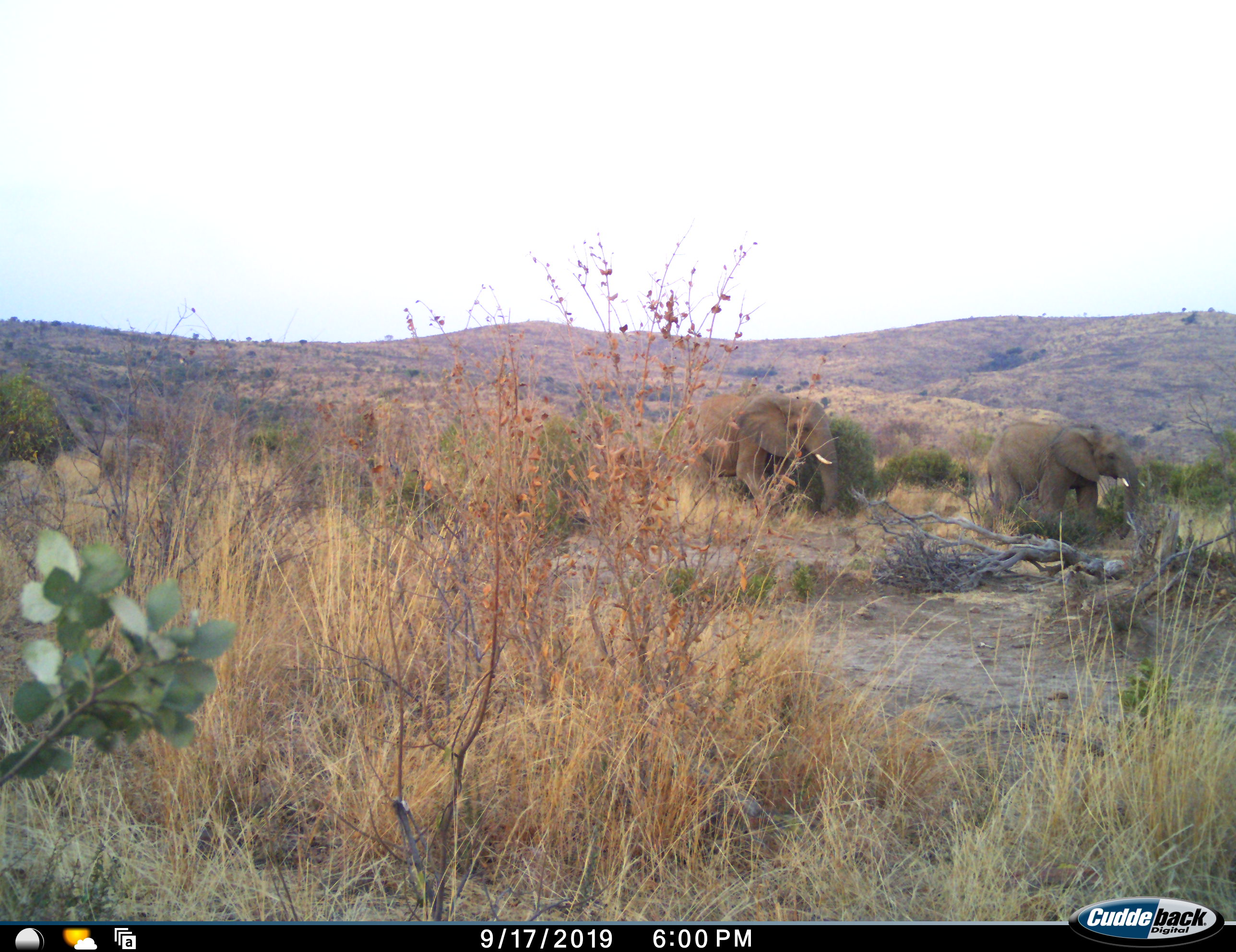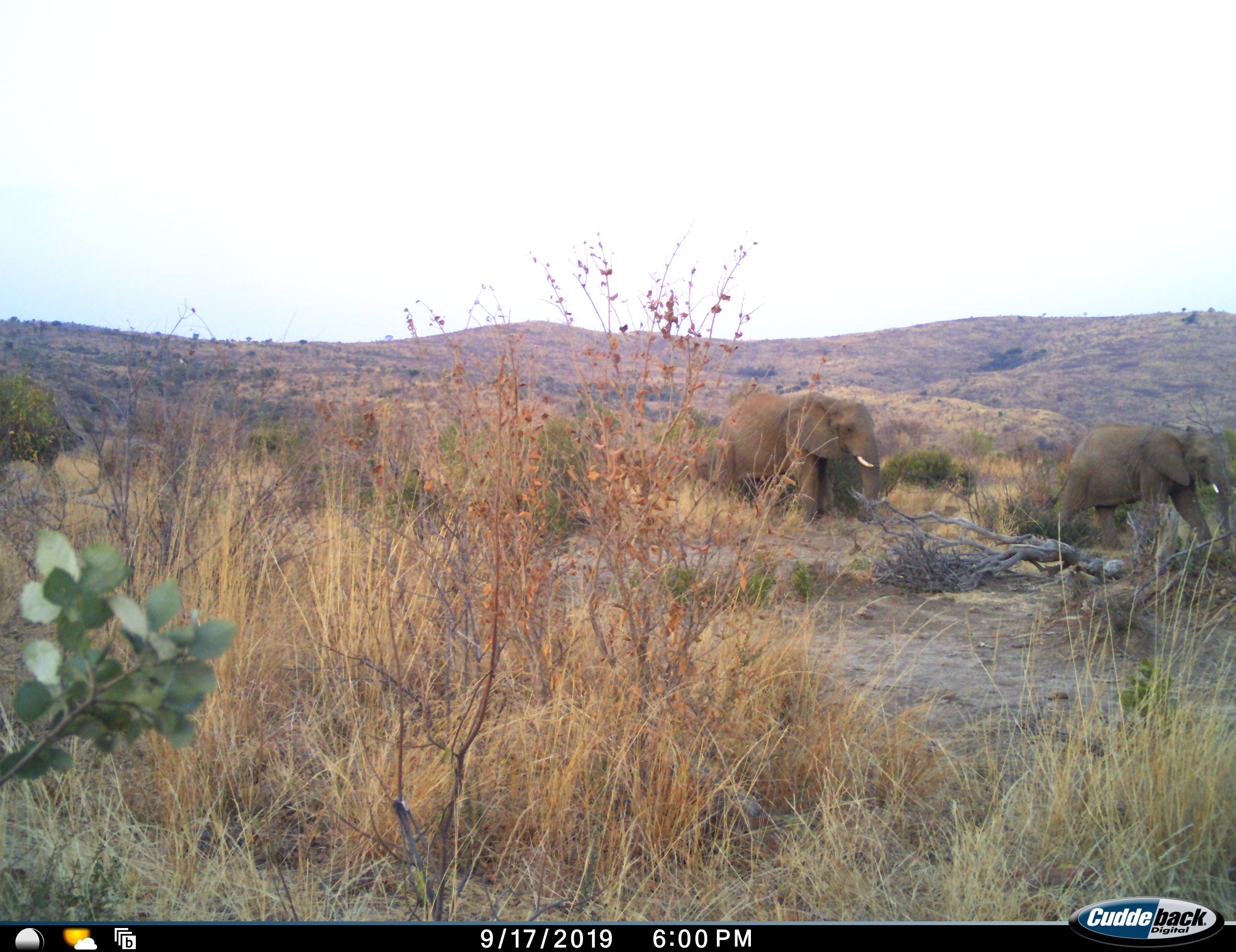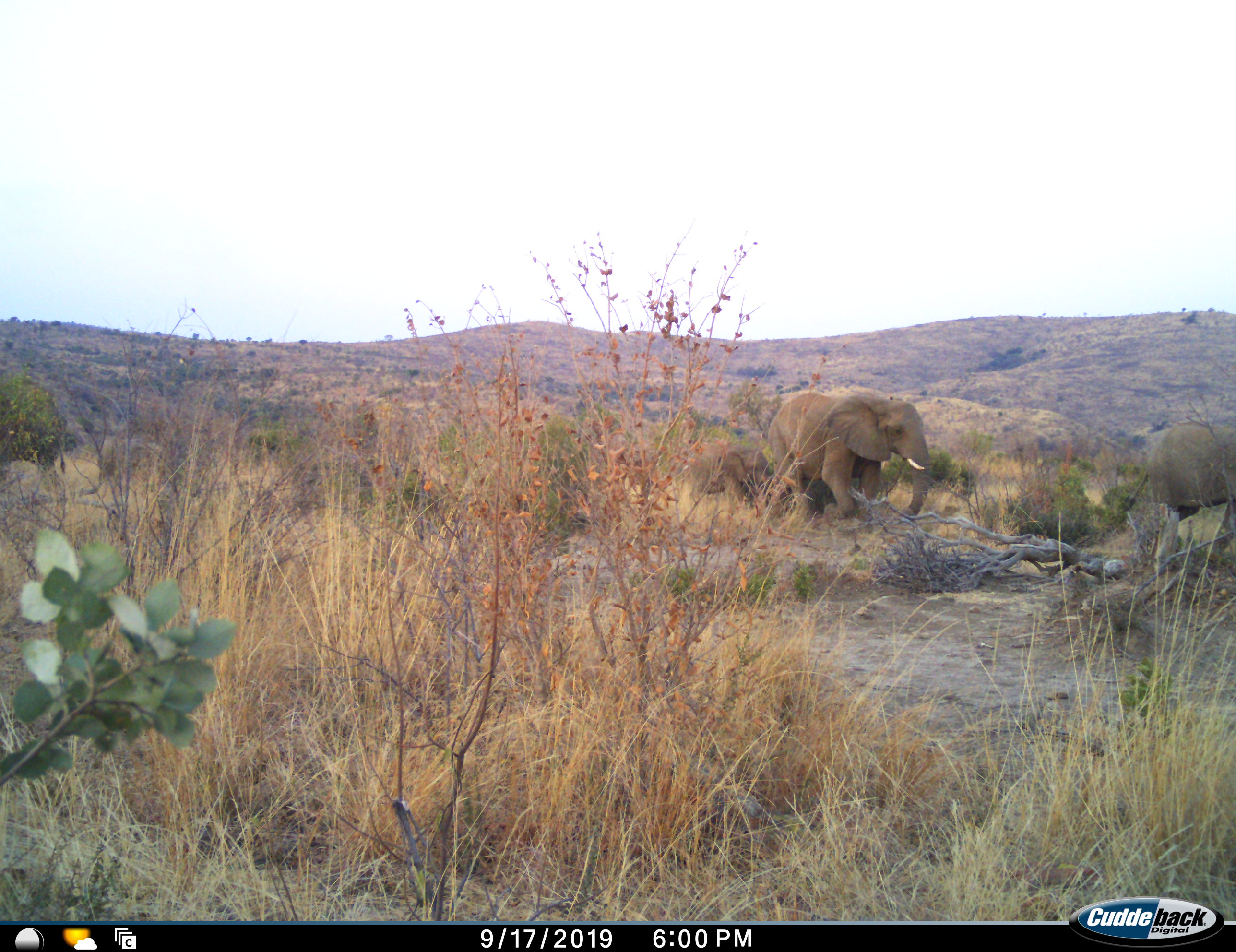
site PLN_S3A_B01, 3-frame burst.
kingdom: Animalia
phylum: Chordata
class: Mammalia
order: Proboscidea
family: Elephantidae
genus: Loxodonta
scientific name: Loxodonta africana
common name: african bush elephant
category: elephant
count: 3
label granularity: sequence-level